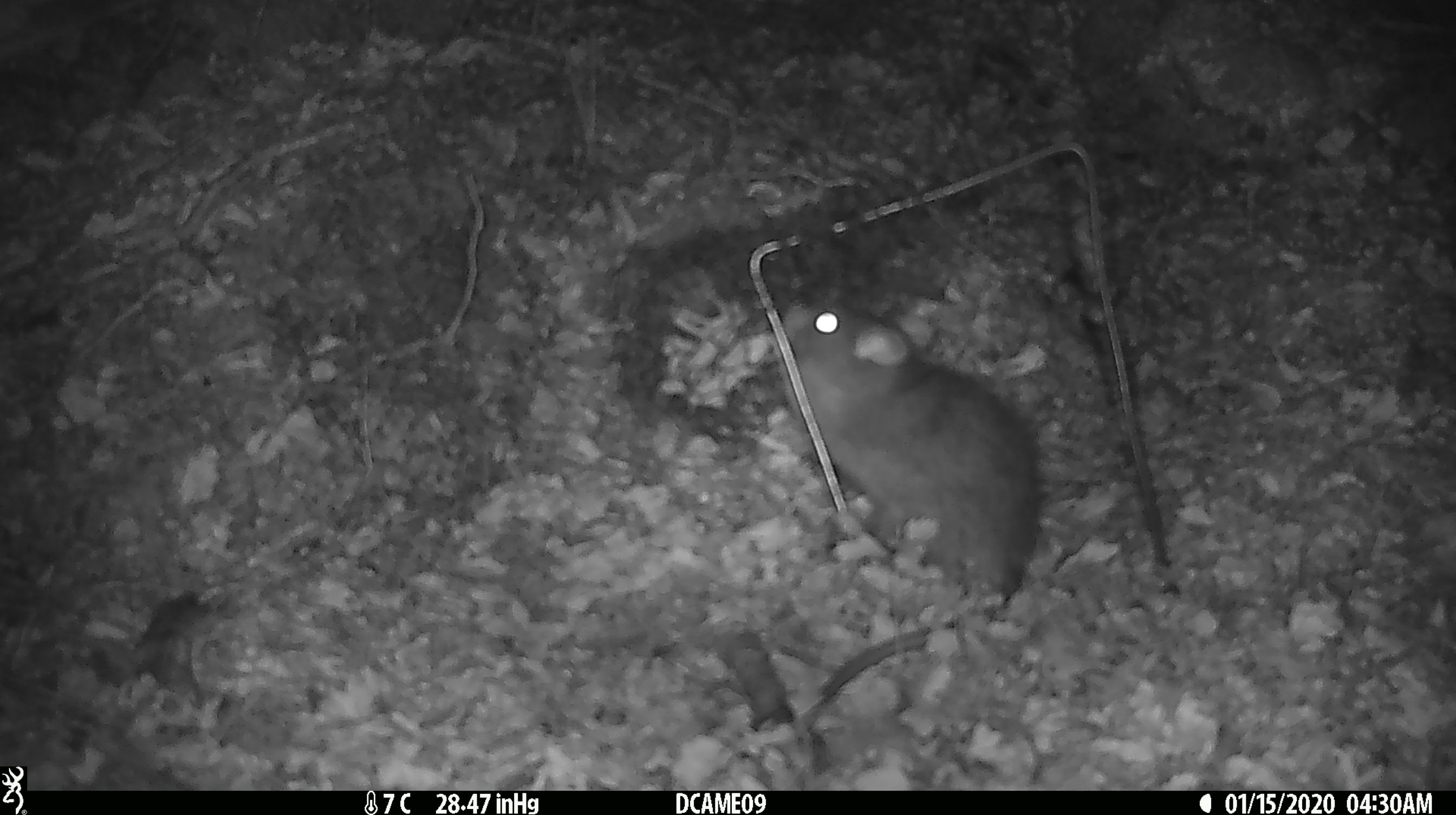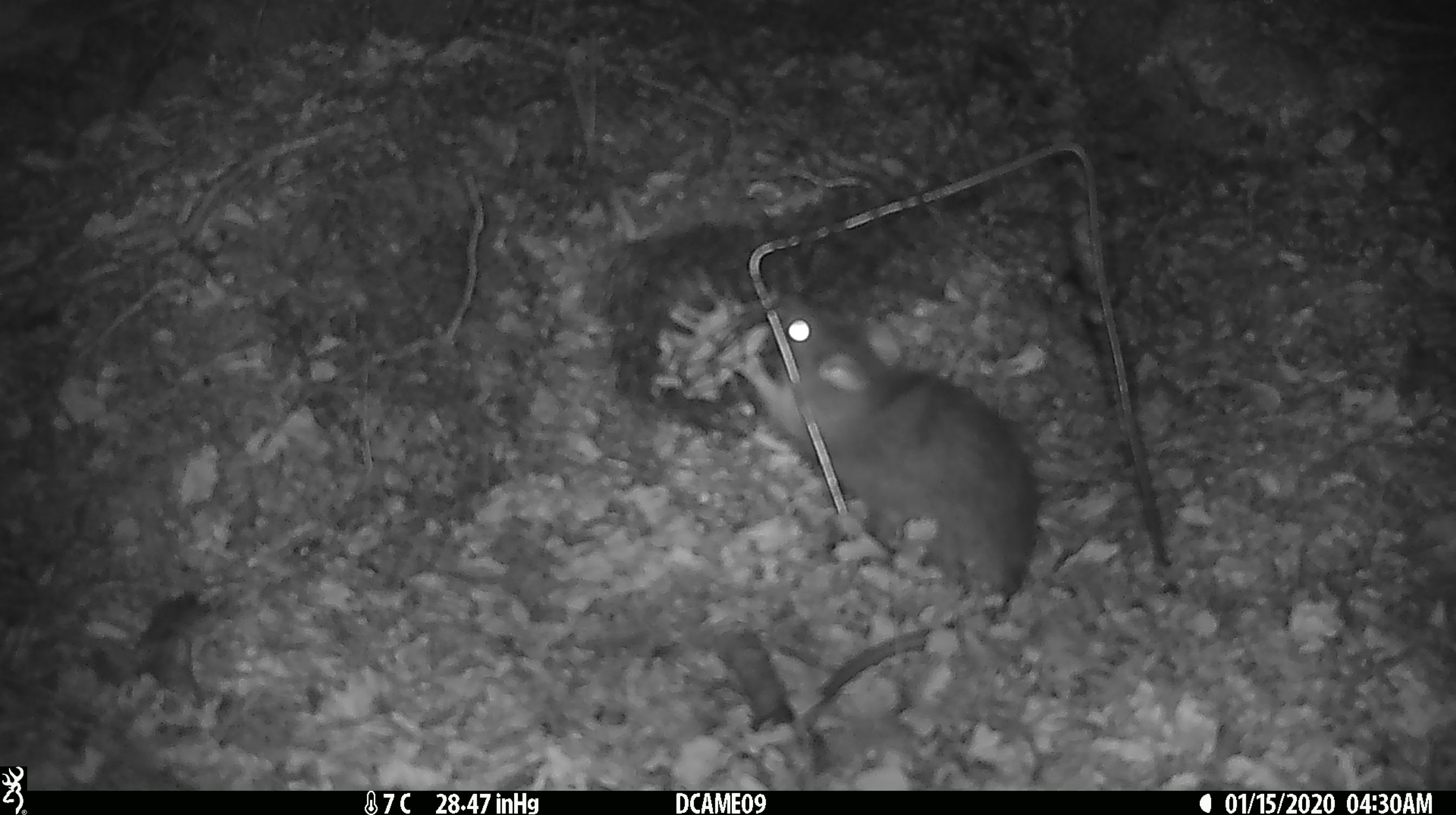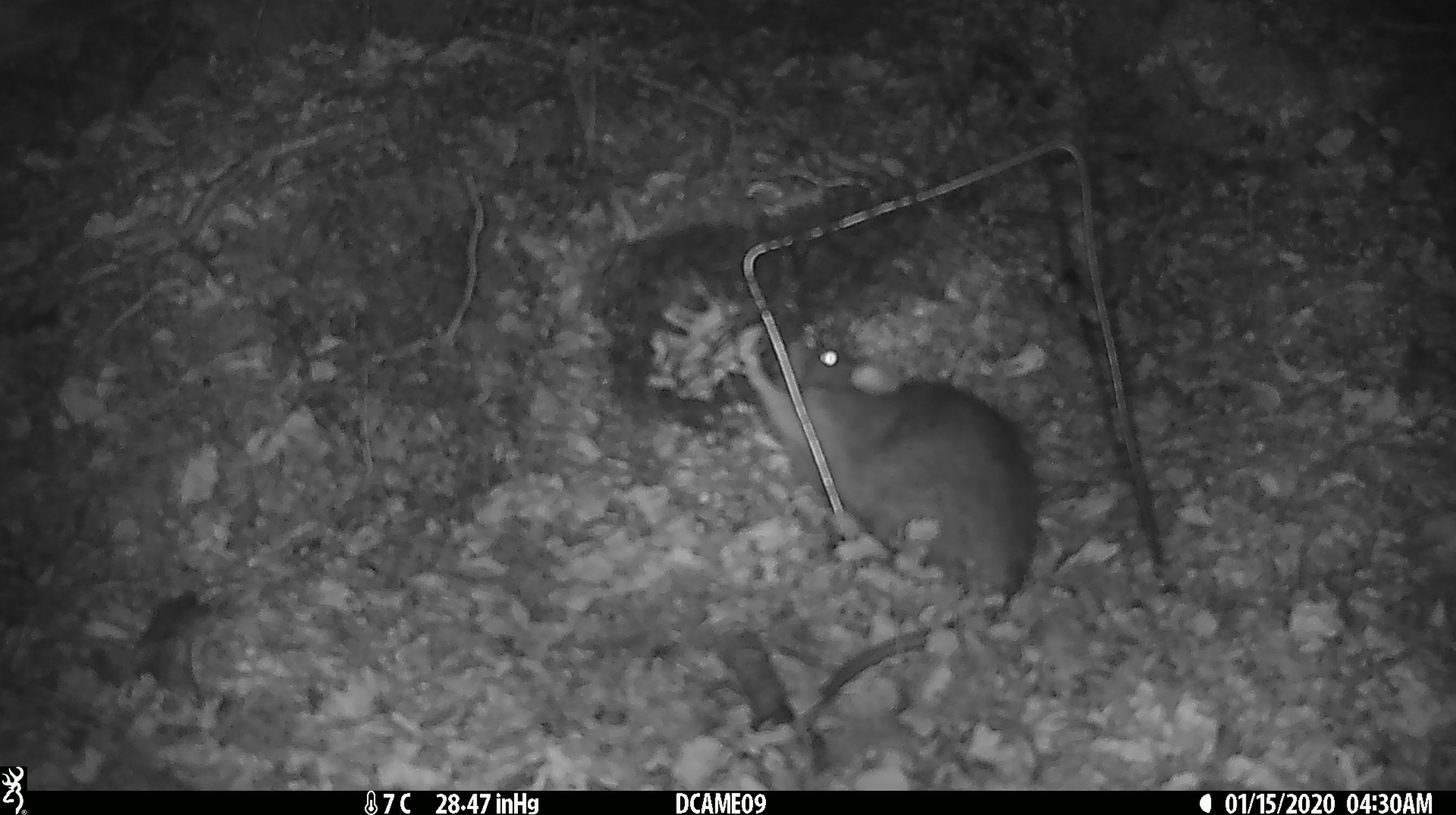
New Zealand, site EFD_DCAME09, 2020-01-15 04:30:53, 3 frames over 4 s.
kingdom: Animalia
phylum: Chordata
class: Mammalia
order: Rodentia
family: Muridae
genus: Rattus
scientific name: Rattus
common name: rat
Rat (Rattus).